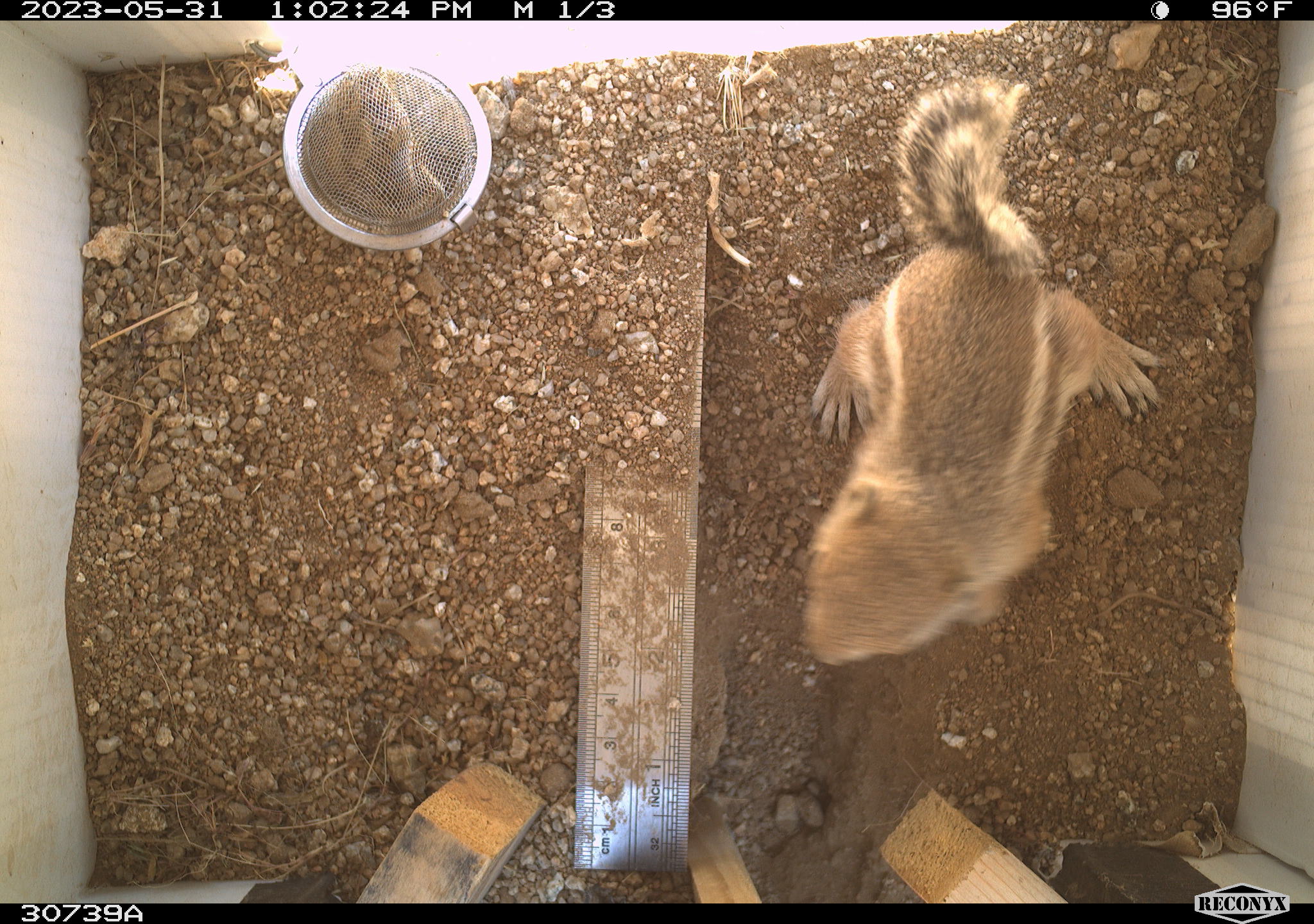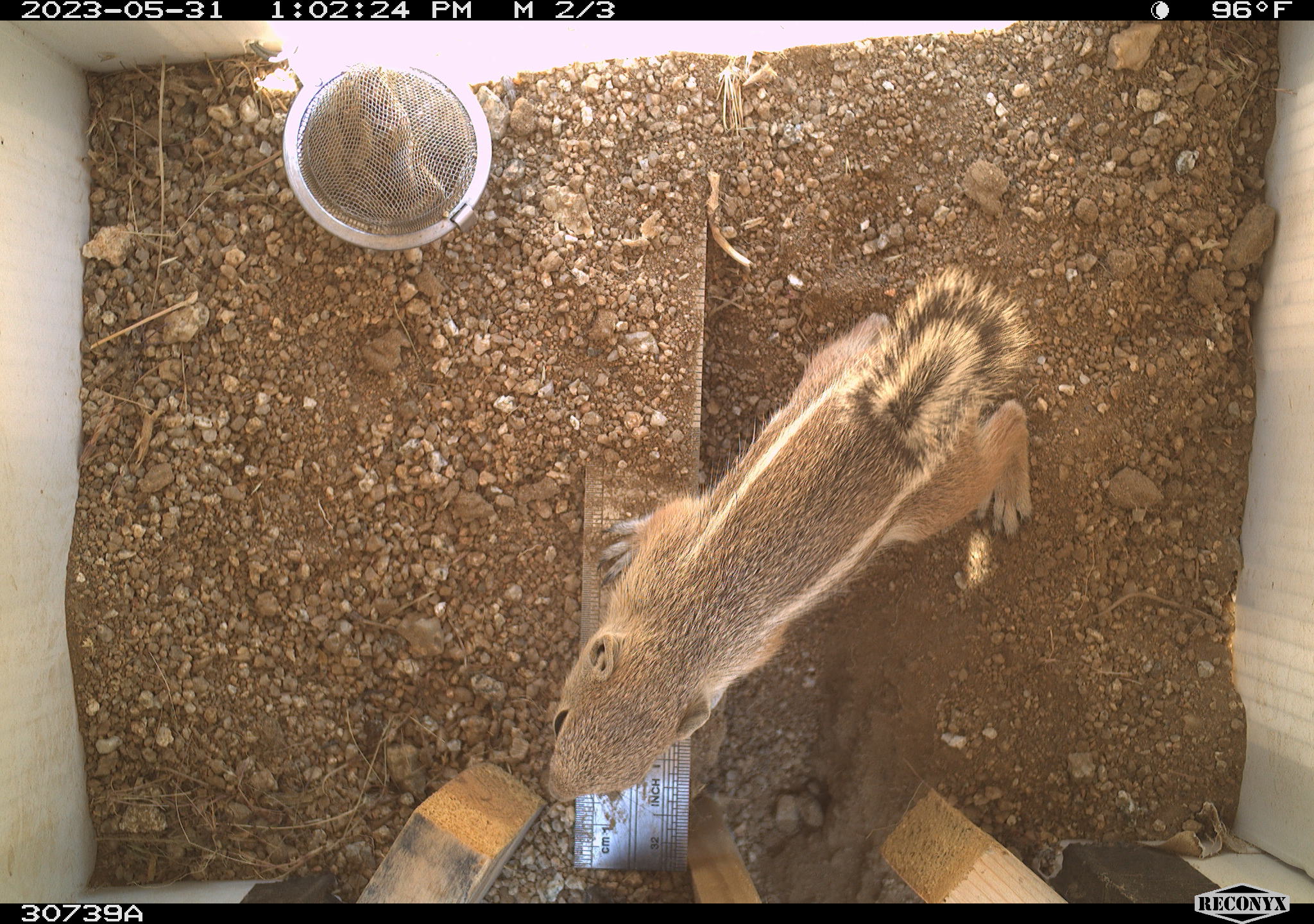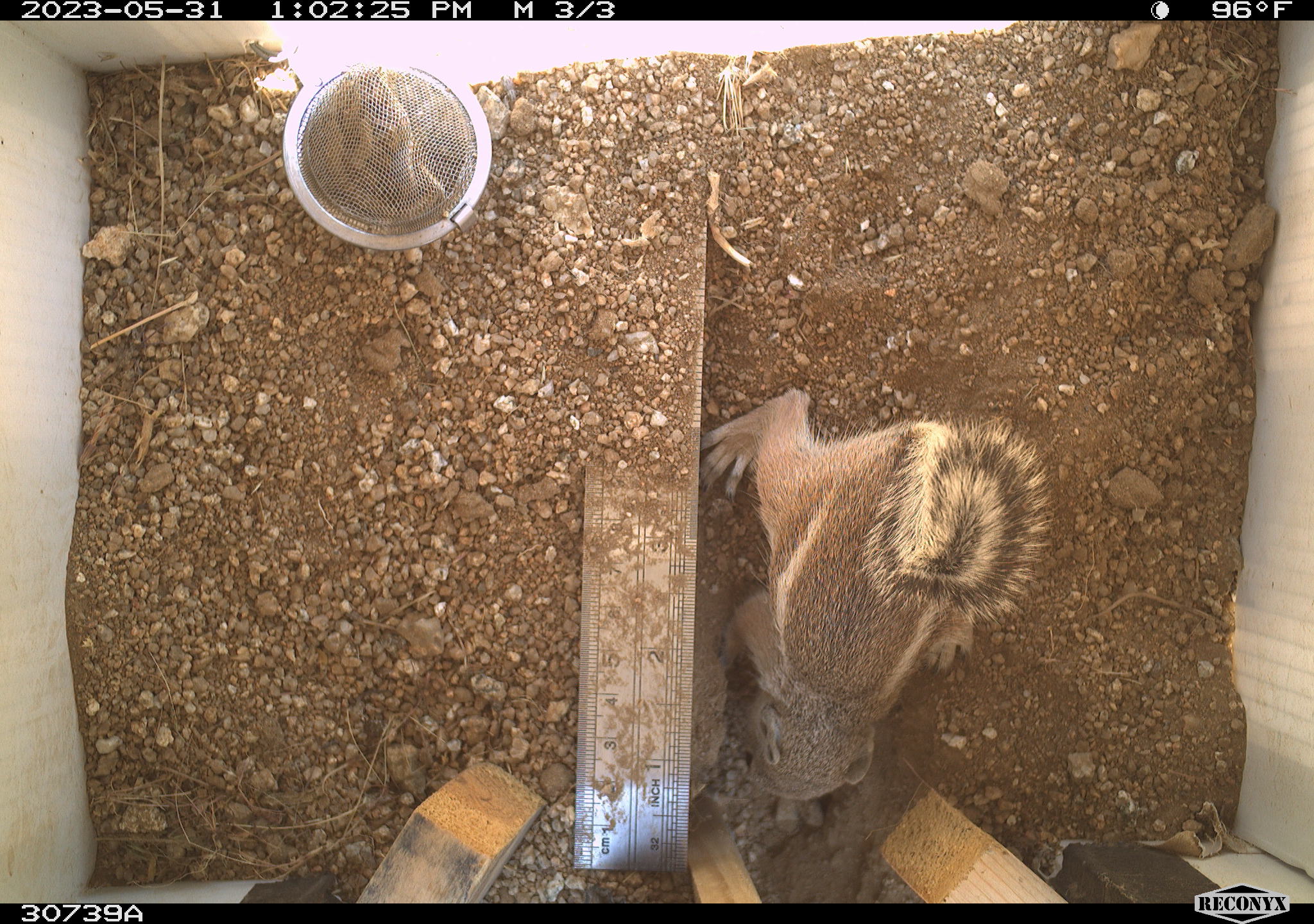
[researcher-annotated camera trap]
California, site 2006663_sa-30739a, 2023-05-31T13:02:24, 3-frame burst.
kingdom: Animalia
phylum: Chordata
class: Mammalia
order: Rodentia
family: Sciuridae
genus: Ammospermophilus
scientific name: Ammospermophilus leucurus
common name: white-tailed antelope squirrel